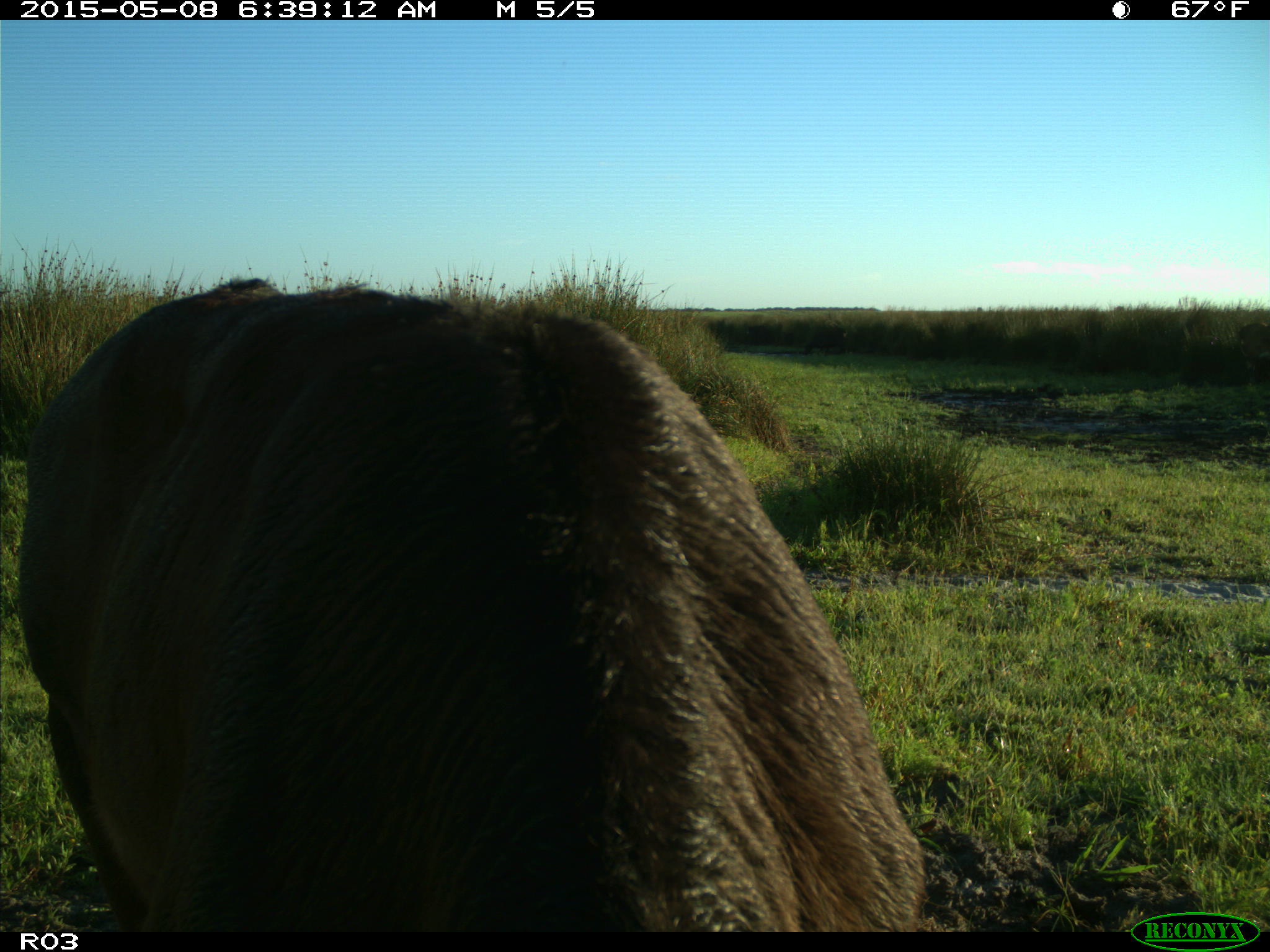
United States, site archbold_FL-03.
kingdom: Animalia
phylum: Chordata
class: Mammalia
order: Artiodactyla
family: Bovidae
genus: Bos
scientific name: Bos taurus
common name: domestic cow